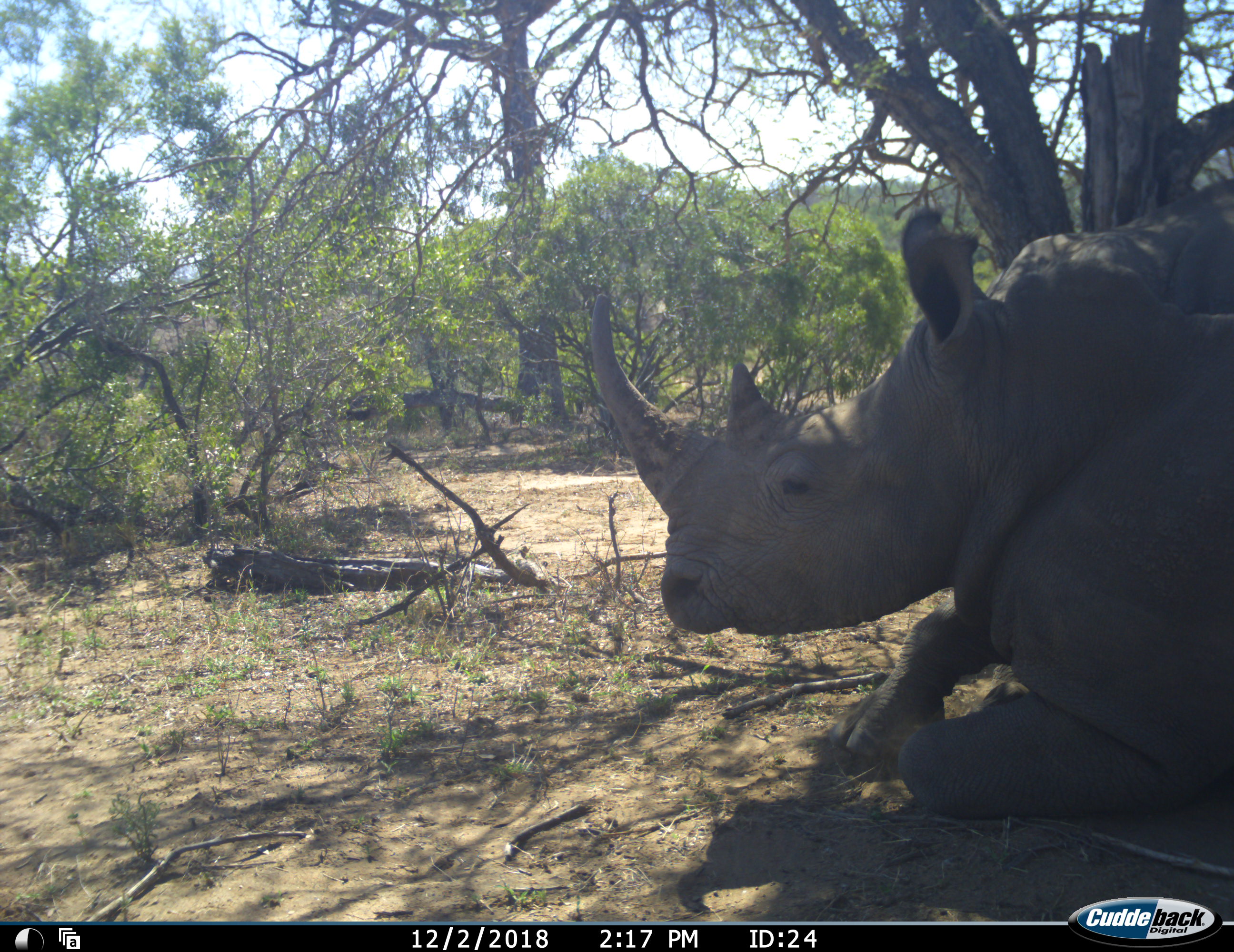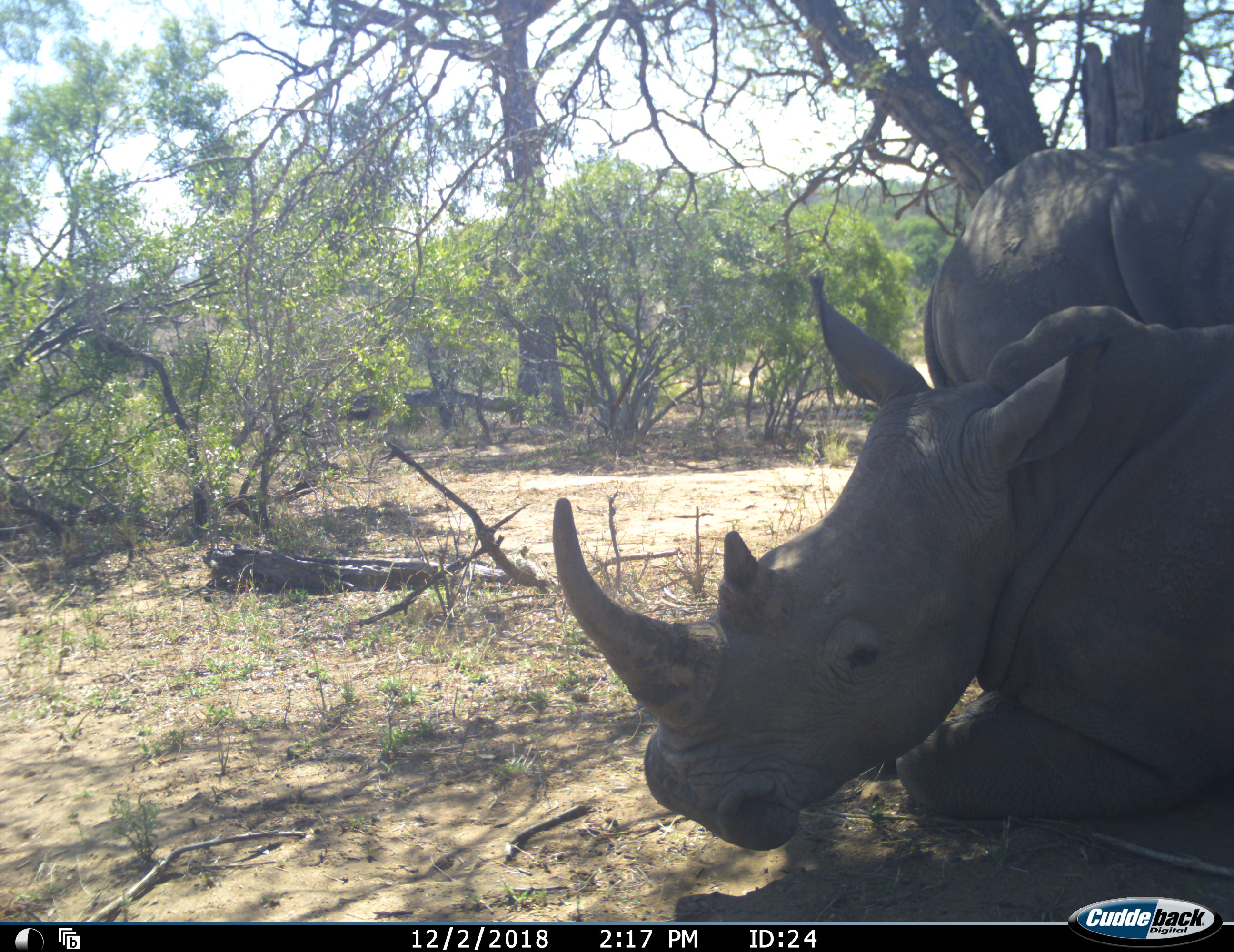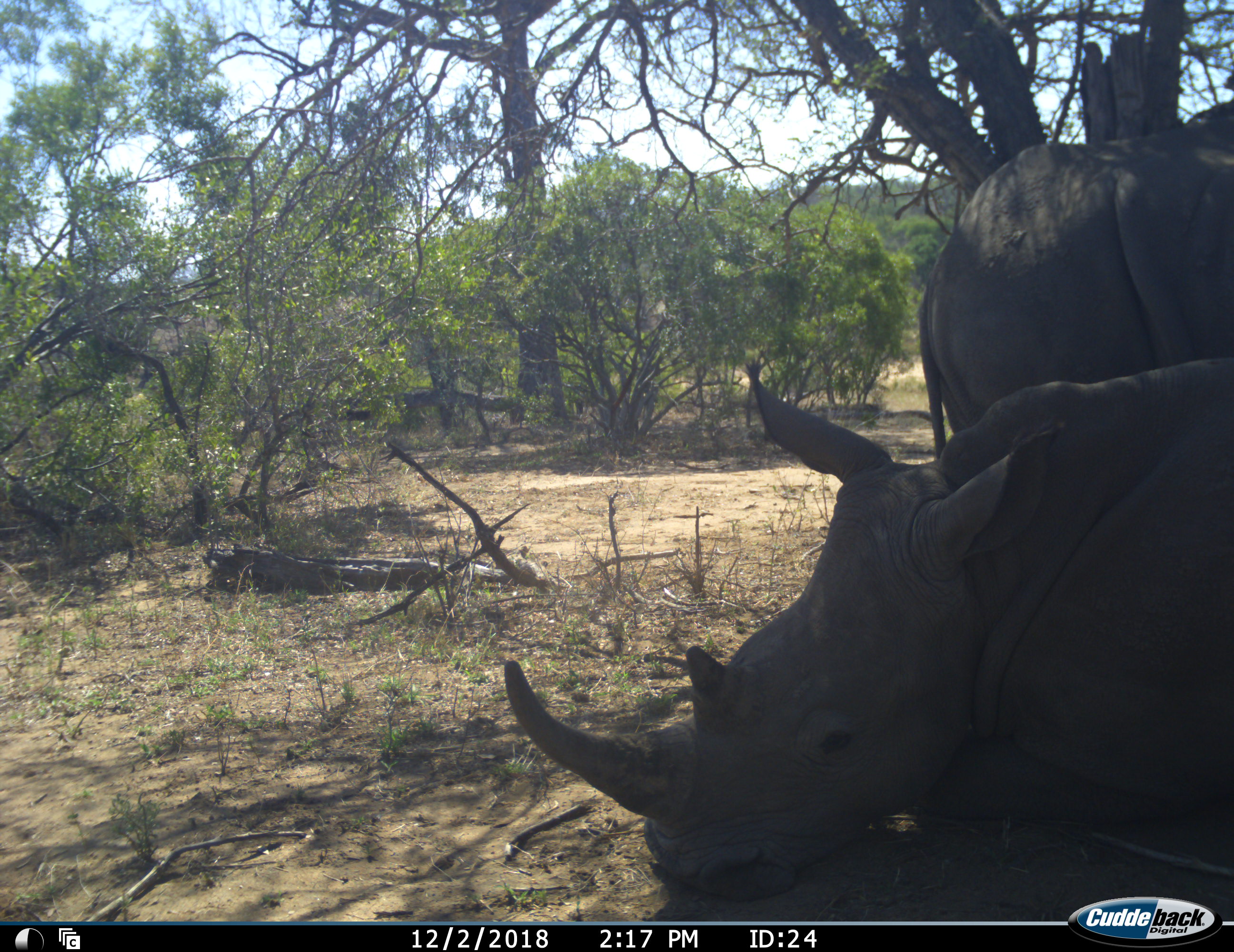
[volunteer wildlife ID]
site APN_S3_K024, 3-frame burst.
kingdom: Animalia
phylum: Chordata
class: Mammalia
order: Perissodactyla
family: Rhinocerotidae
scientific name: Rhinocerotidae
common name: unknown rhinoceros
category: rhinocerosunknown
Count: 2.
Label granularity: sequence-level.